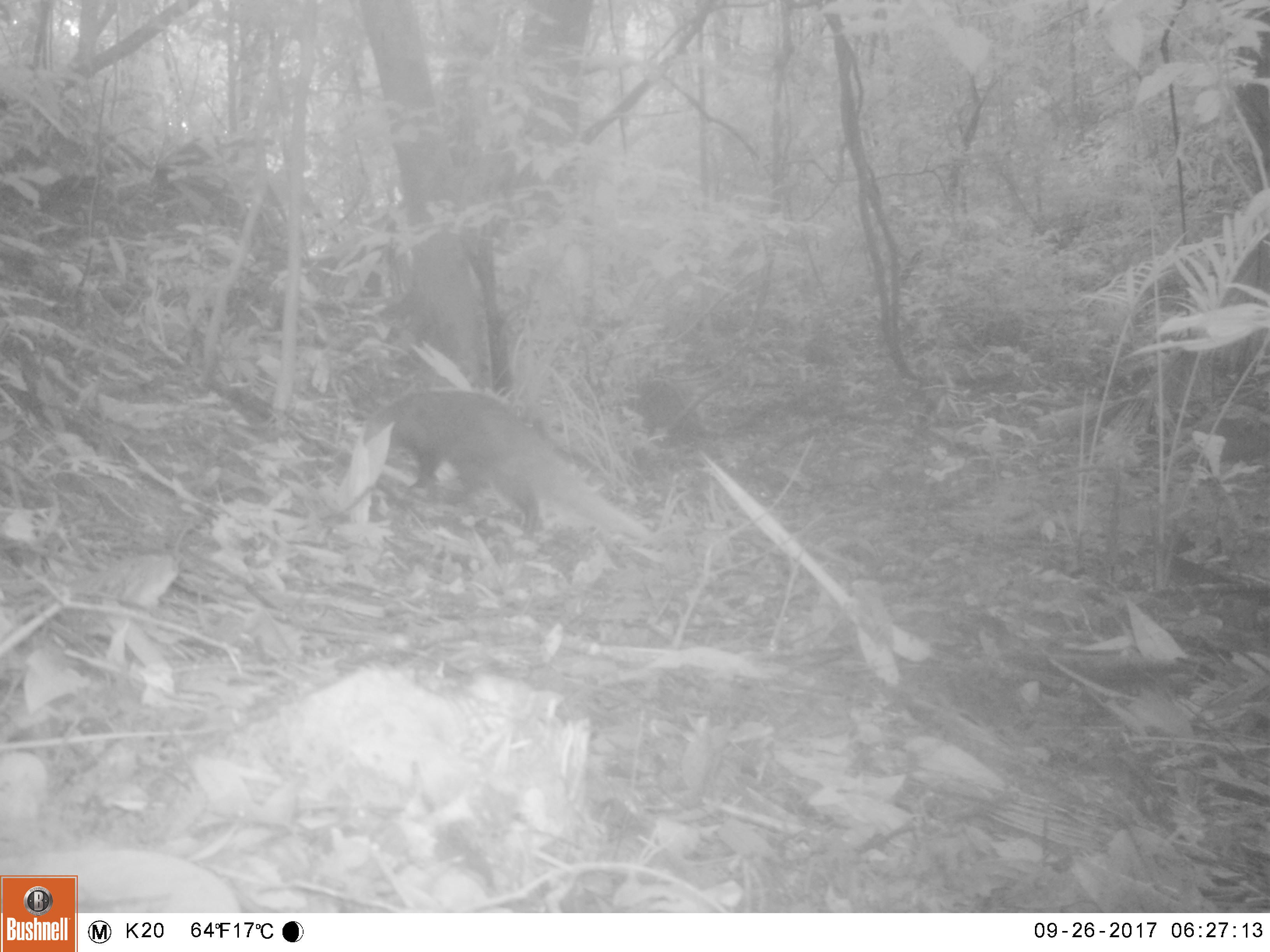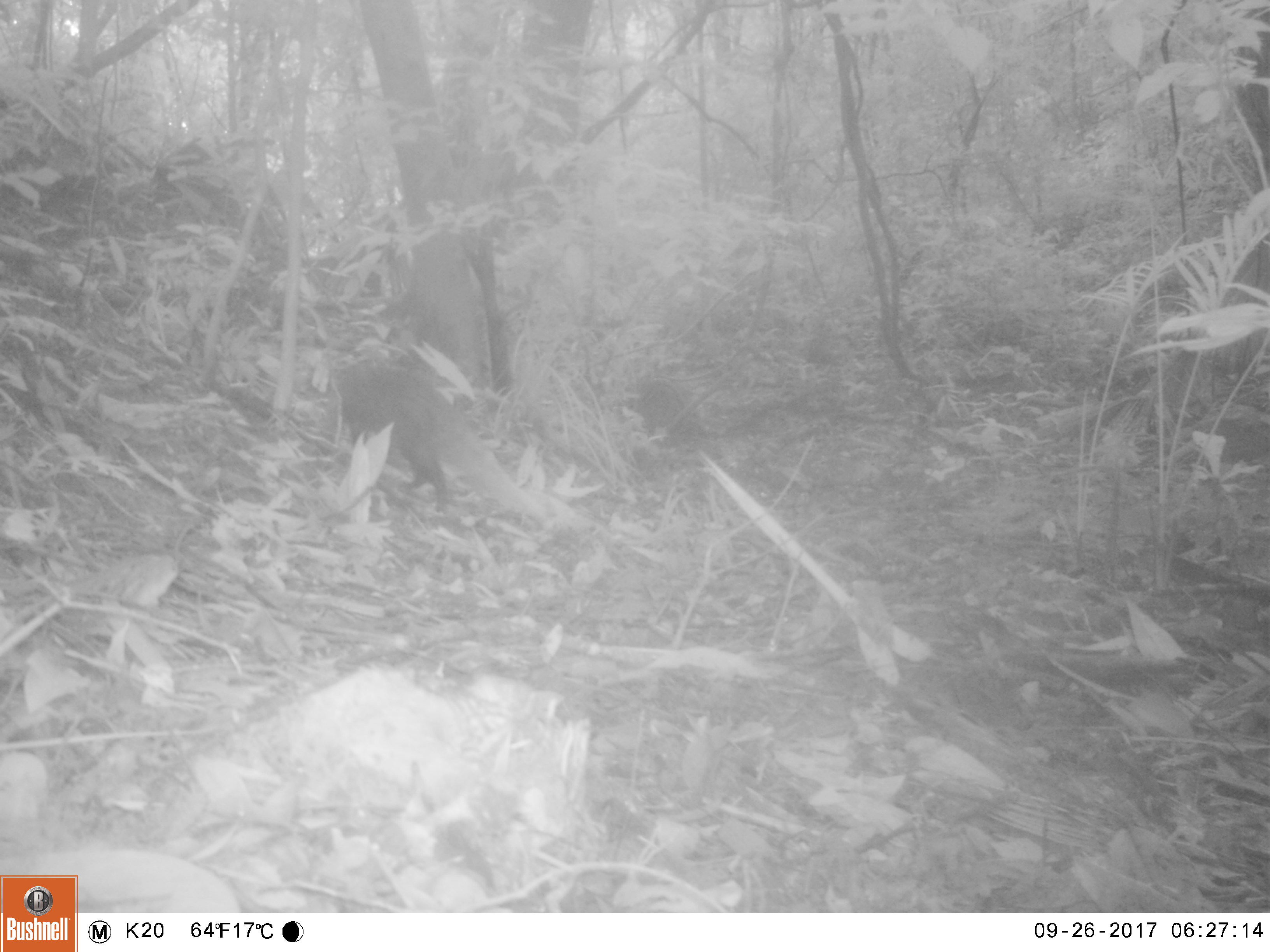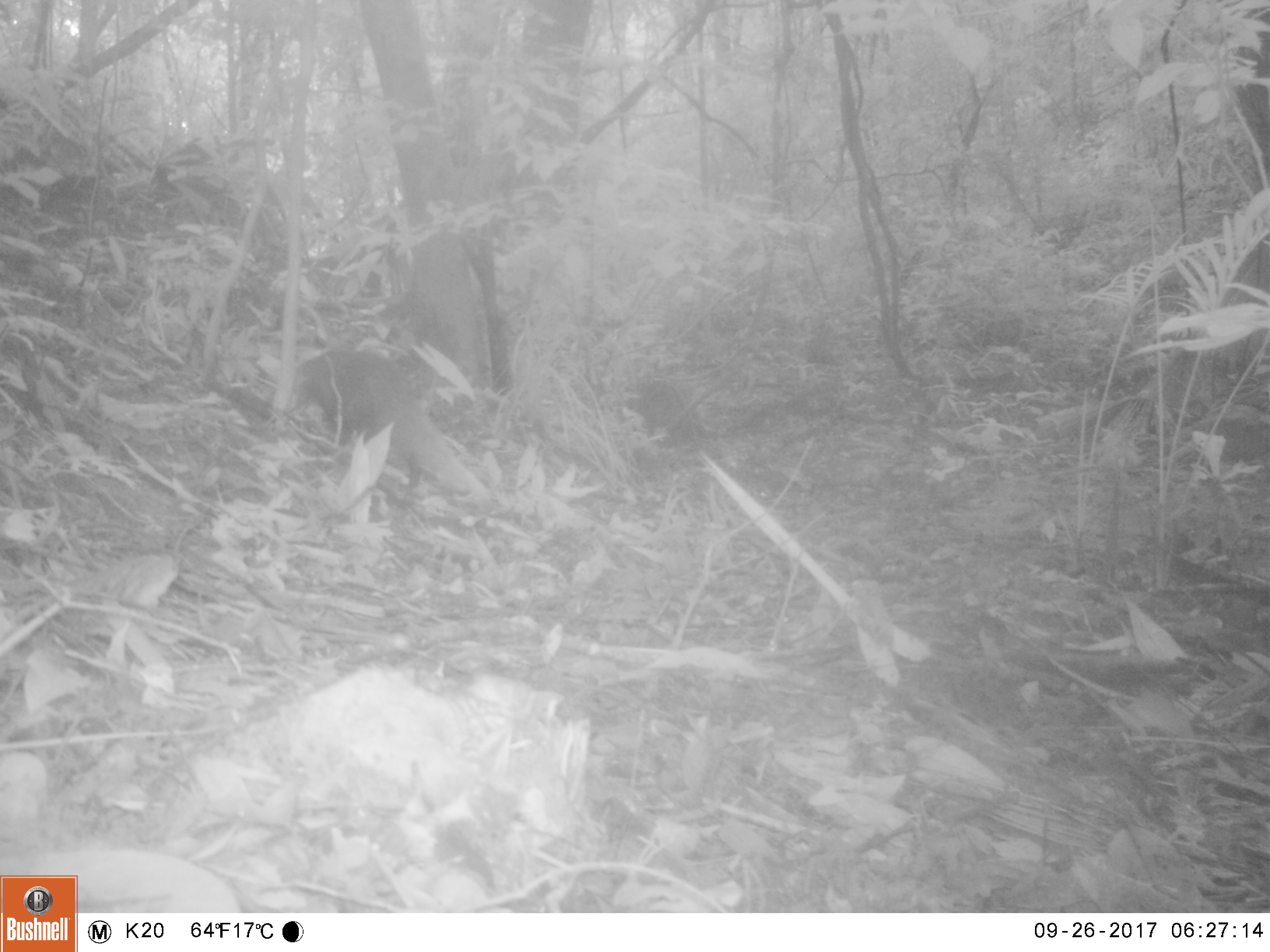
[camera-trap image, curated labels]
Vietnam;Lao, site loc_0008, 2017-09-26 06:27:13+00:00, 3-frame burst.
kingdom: Animalia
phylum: Chordata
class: Mammalia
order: Carnivora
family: Herpestidae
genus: Urva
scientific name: Urva urva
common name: crab-eating mongoose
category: crab eating mongoose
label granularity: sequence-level